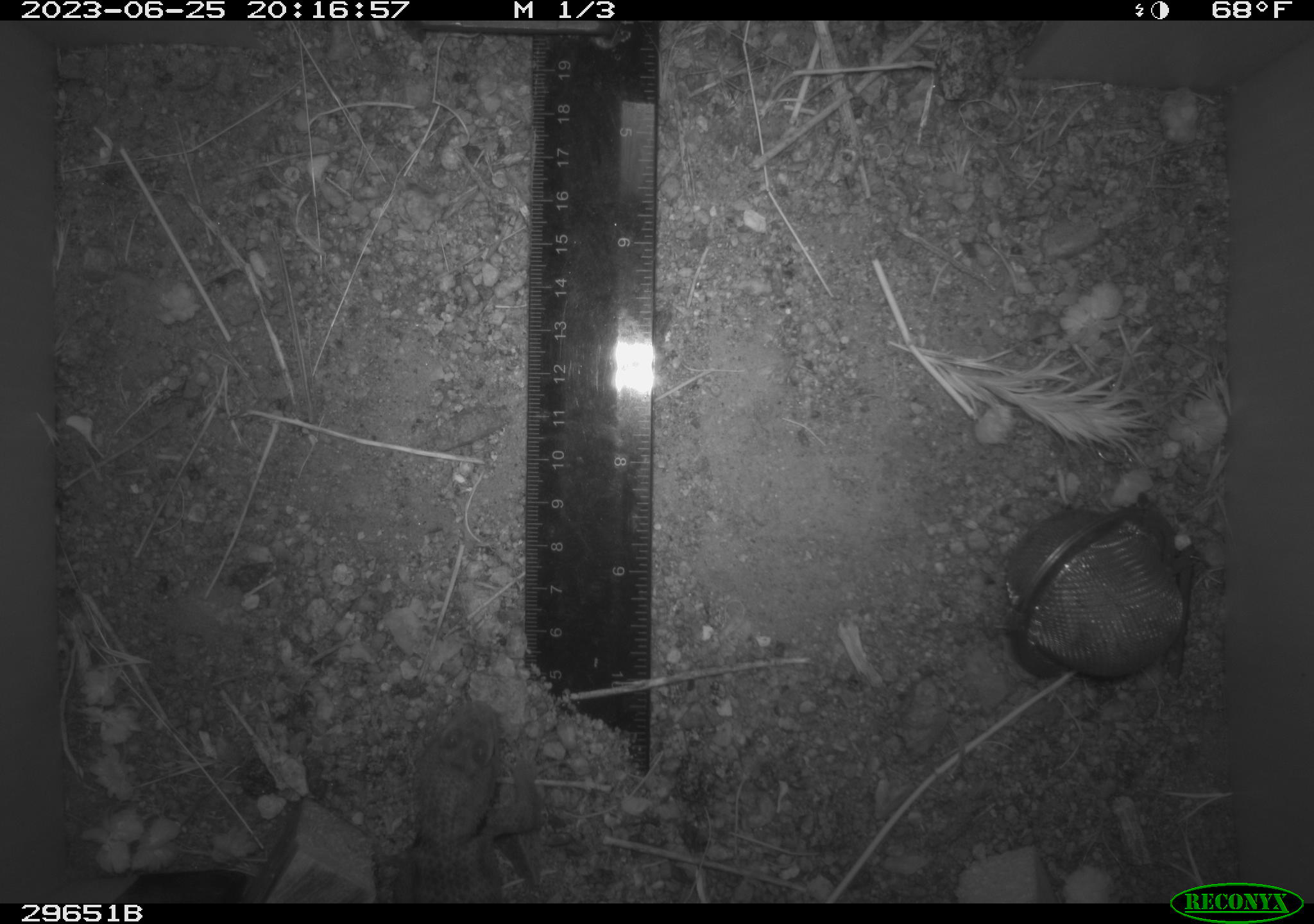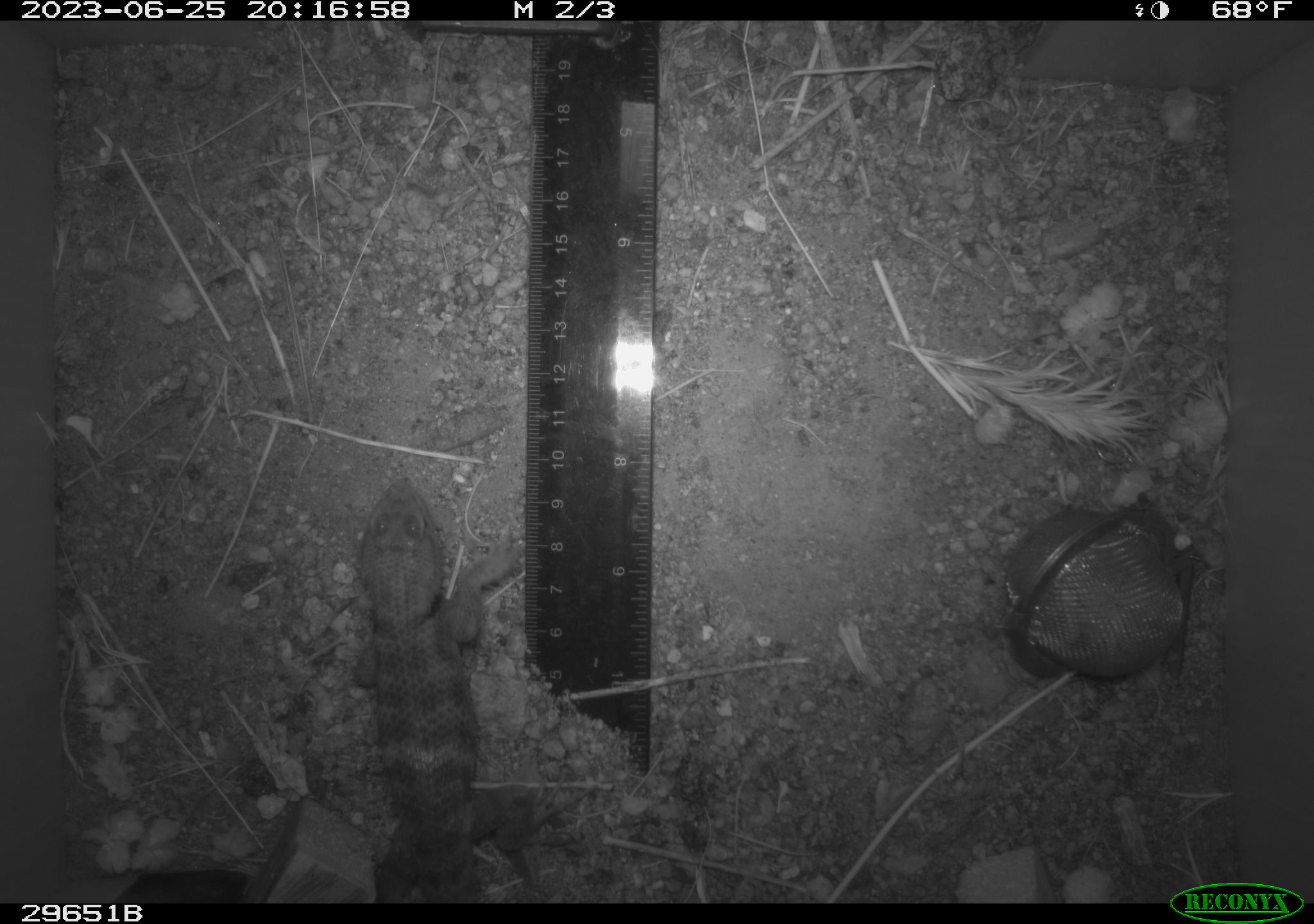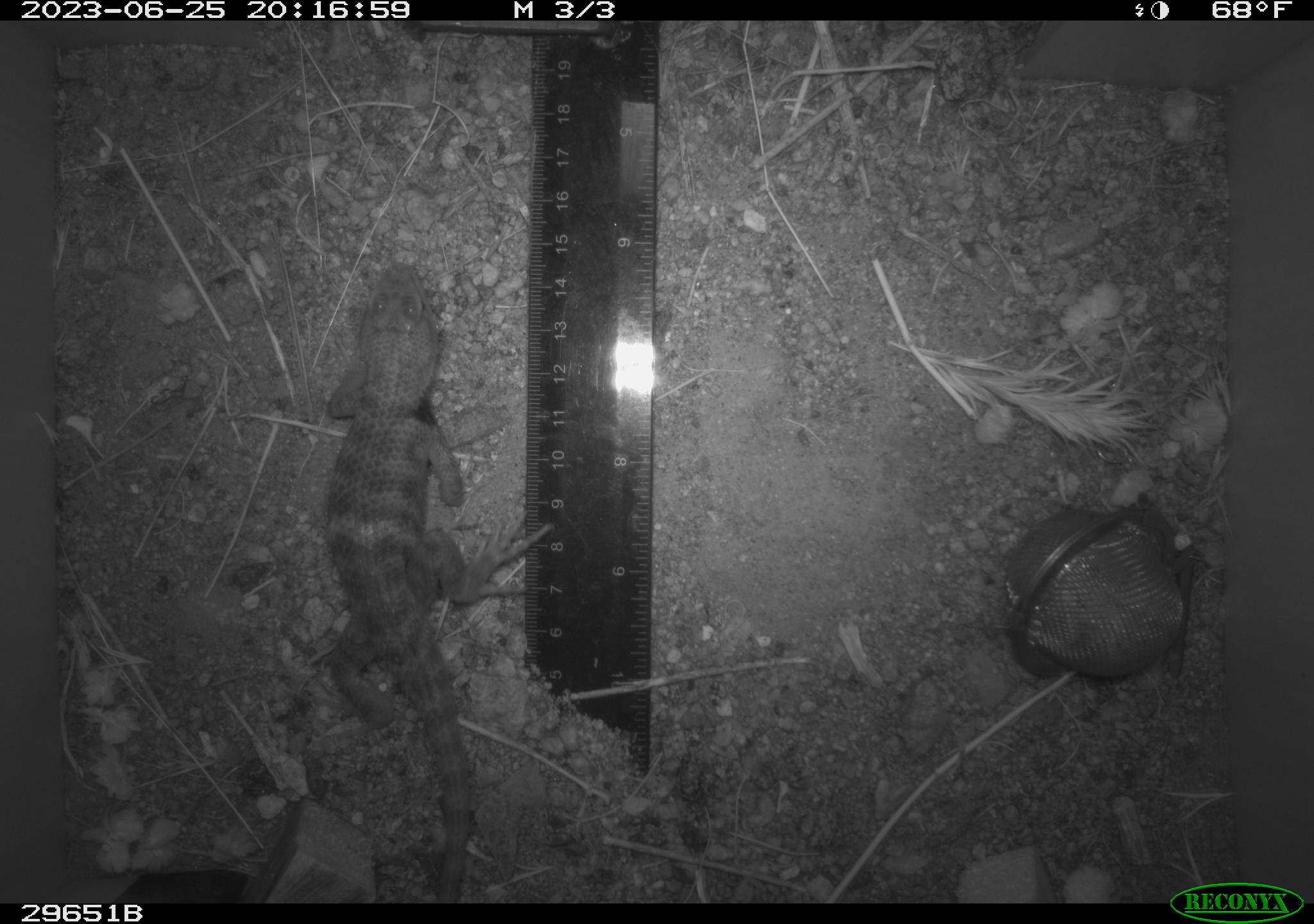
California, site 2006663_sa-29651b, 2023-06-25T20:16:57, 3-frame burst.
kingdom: Animalia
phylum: Chordata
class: Reptilia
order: Squamata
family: Phrynosomatidae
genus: Sceloporus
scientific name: Sceloporus uniformis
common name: yellow-backed spiny lizard